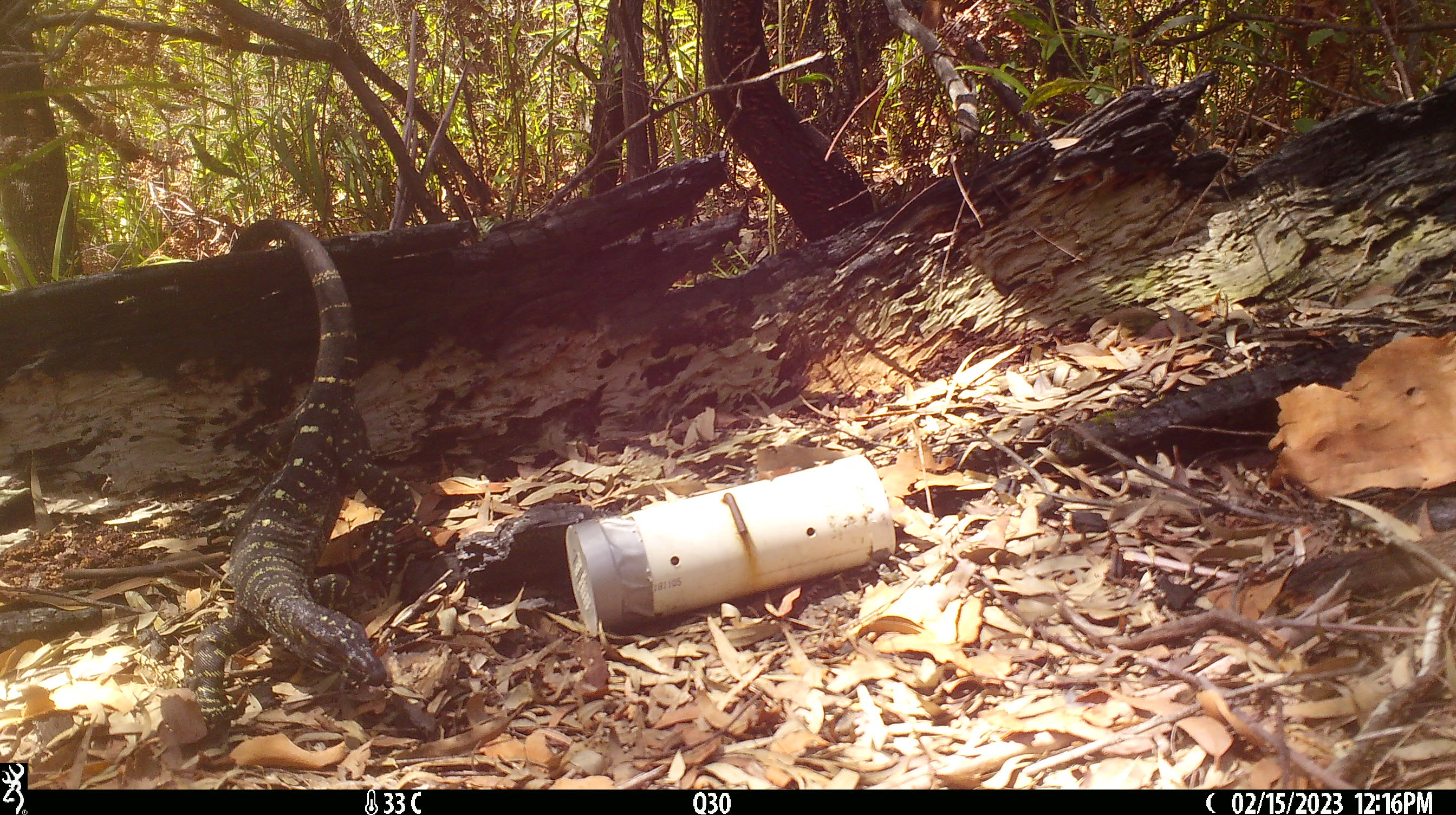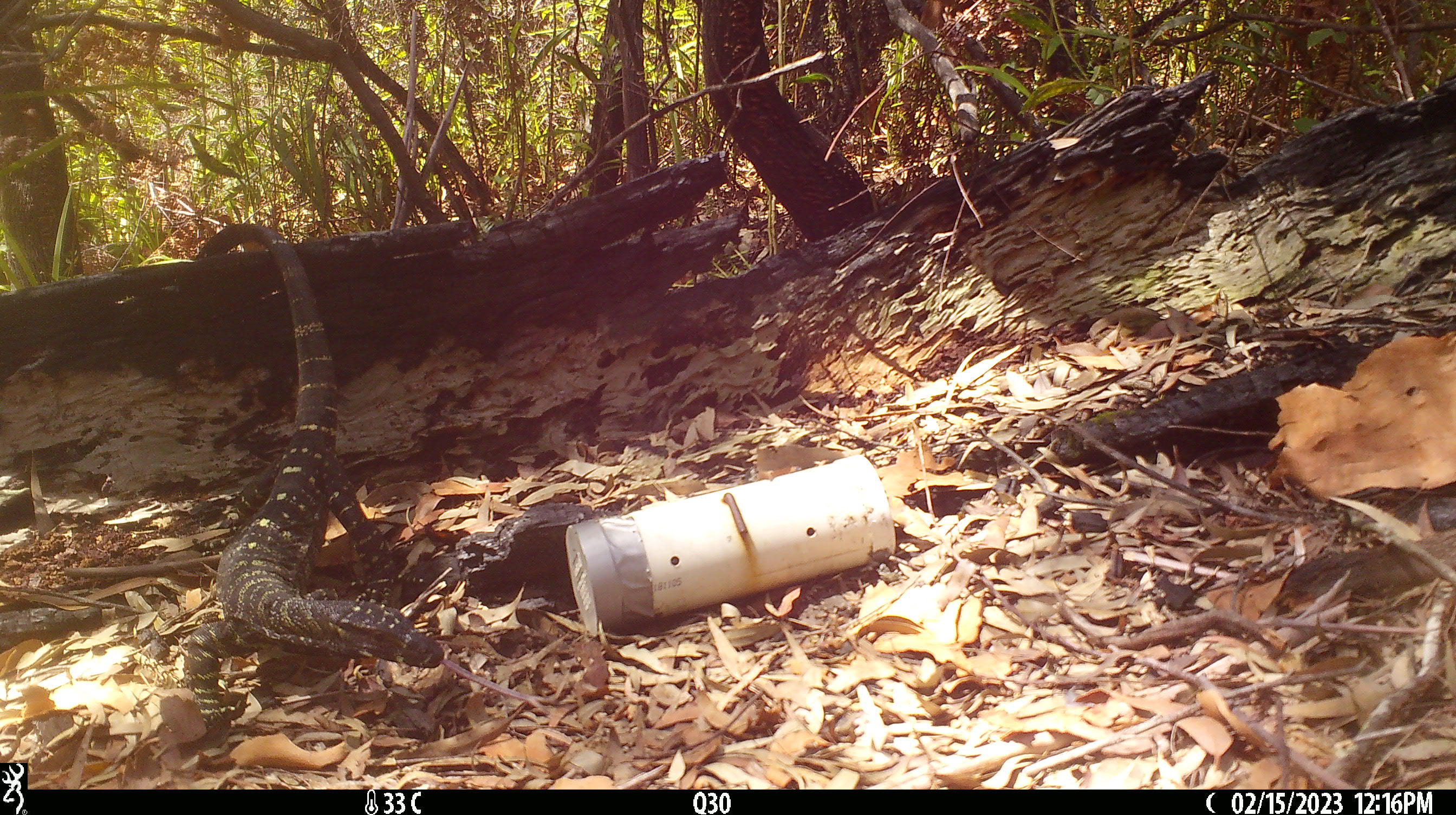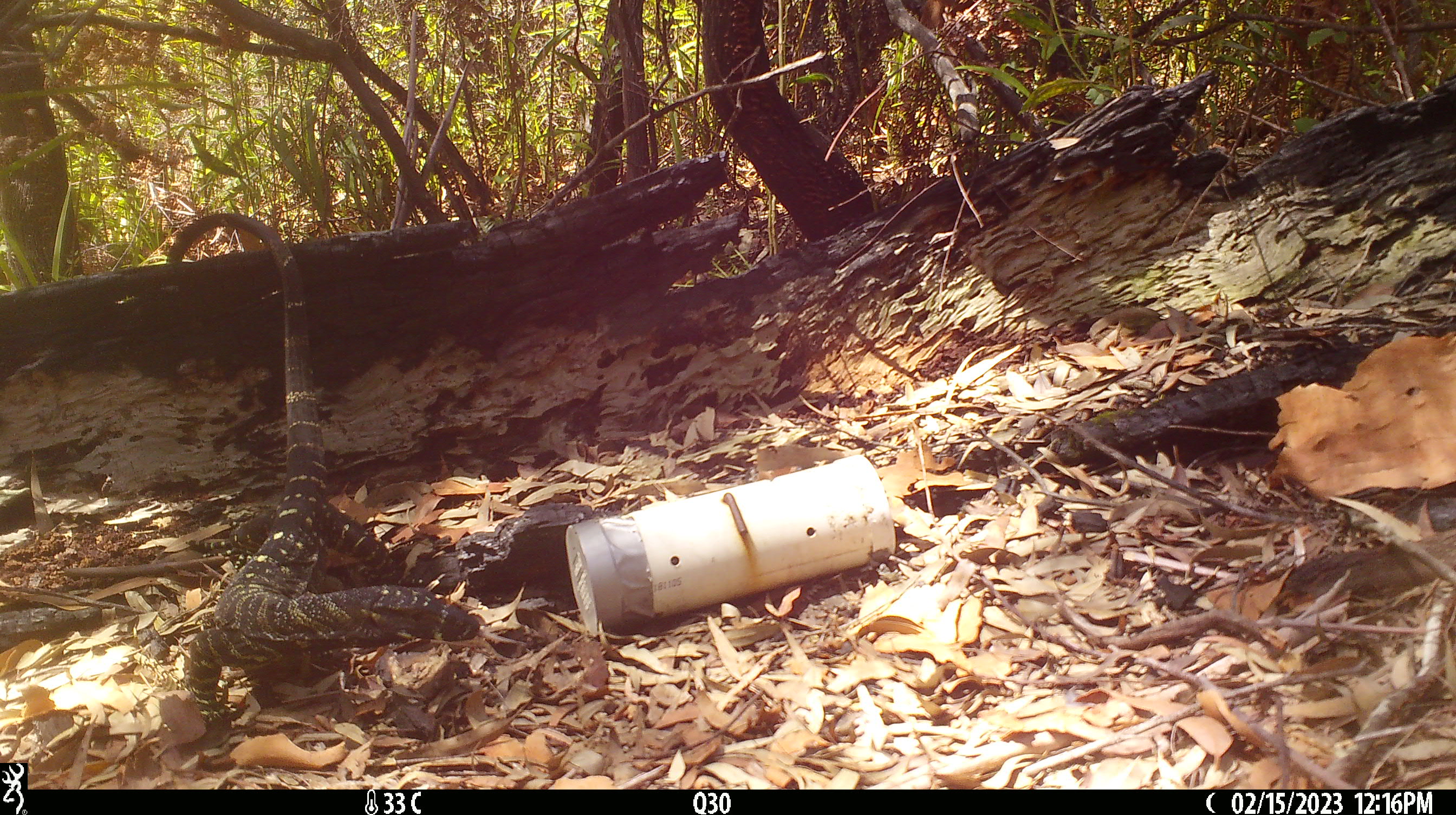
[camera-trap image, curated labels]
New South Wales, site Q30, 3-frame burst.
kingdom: Animalia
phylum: Chordata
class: Reptilia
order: Squamata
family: Varanidae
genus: Varanus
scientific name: Varanus varius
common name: lace monitor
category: goanna